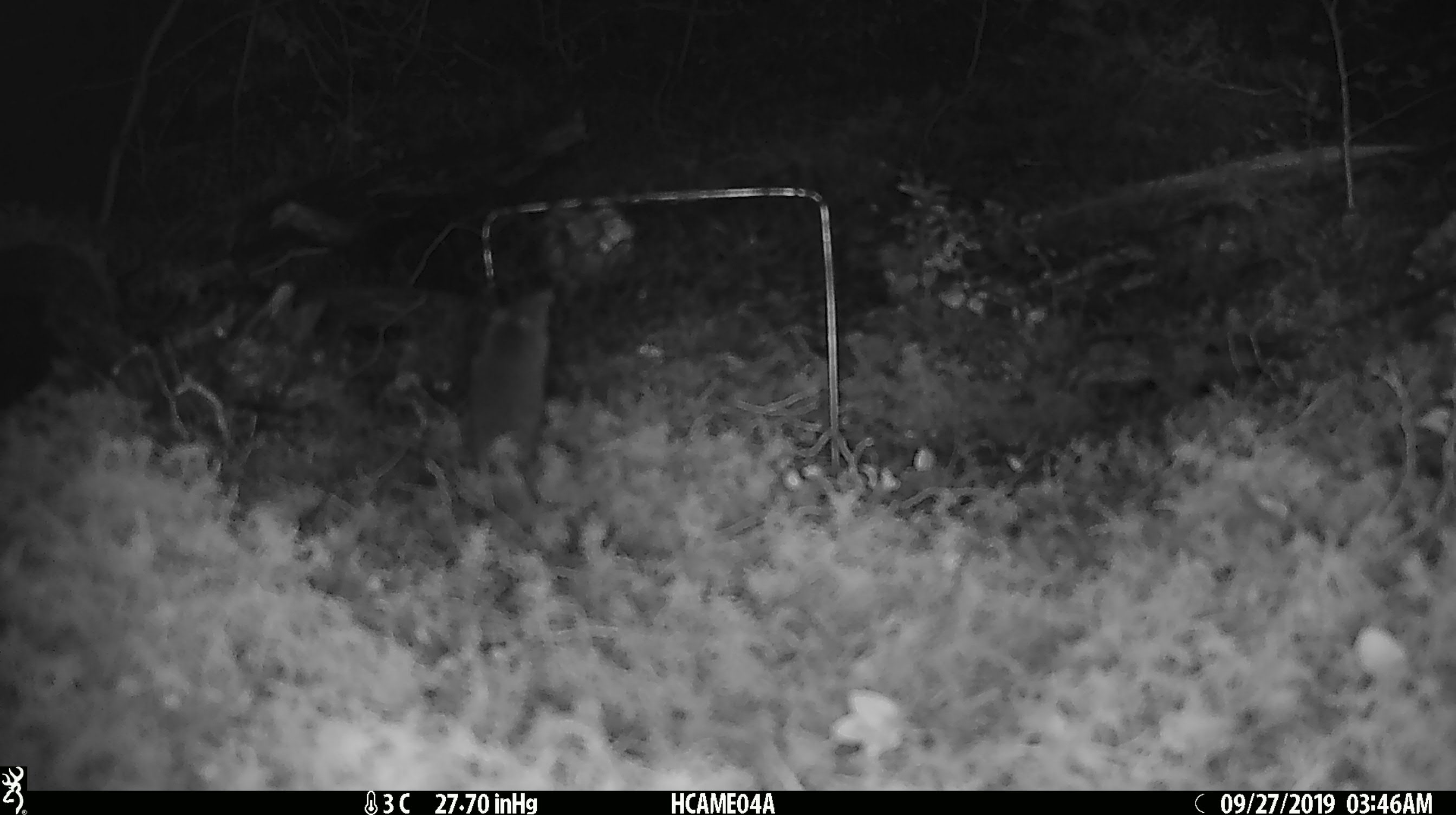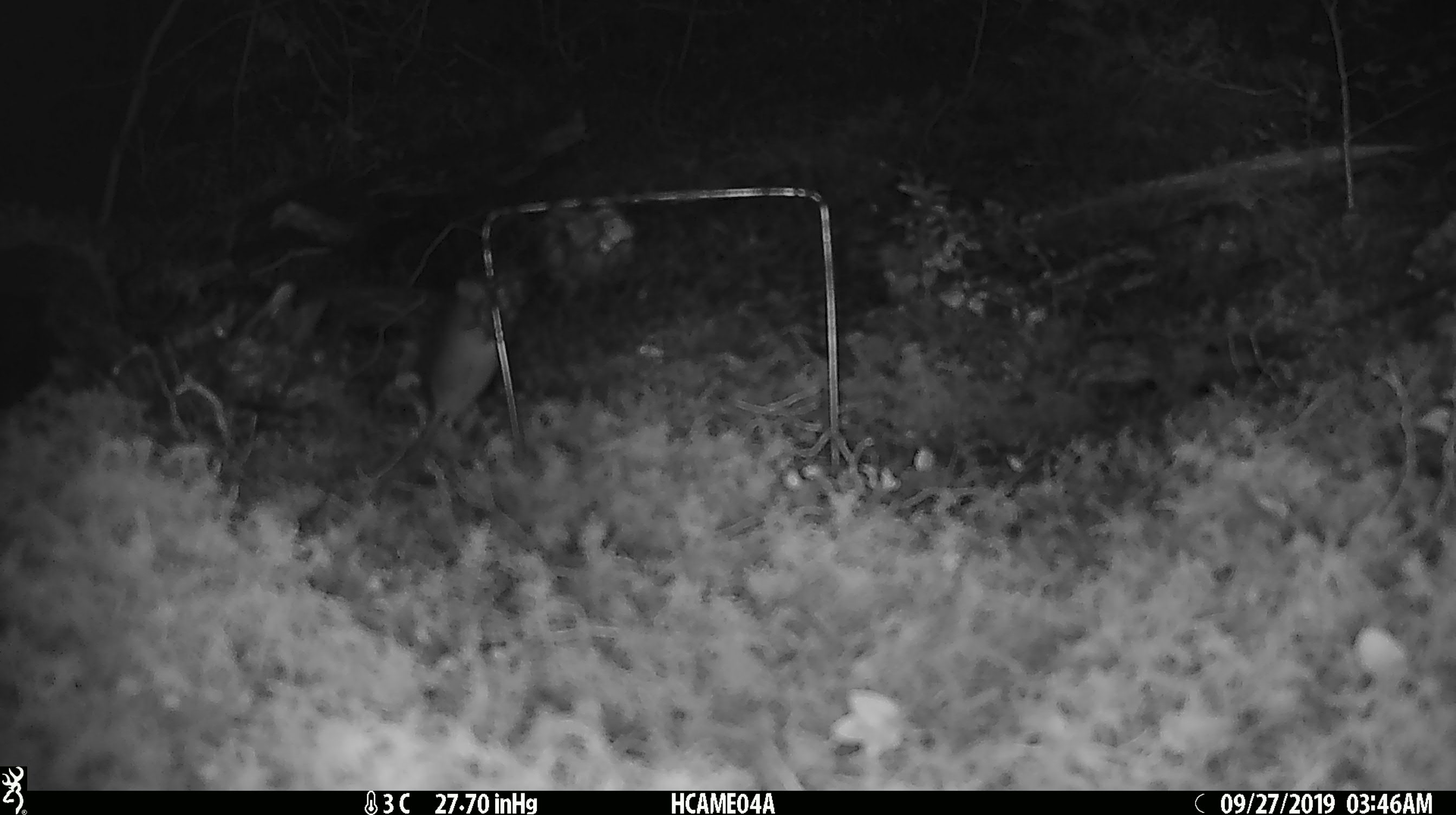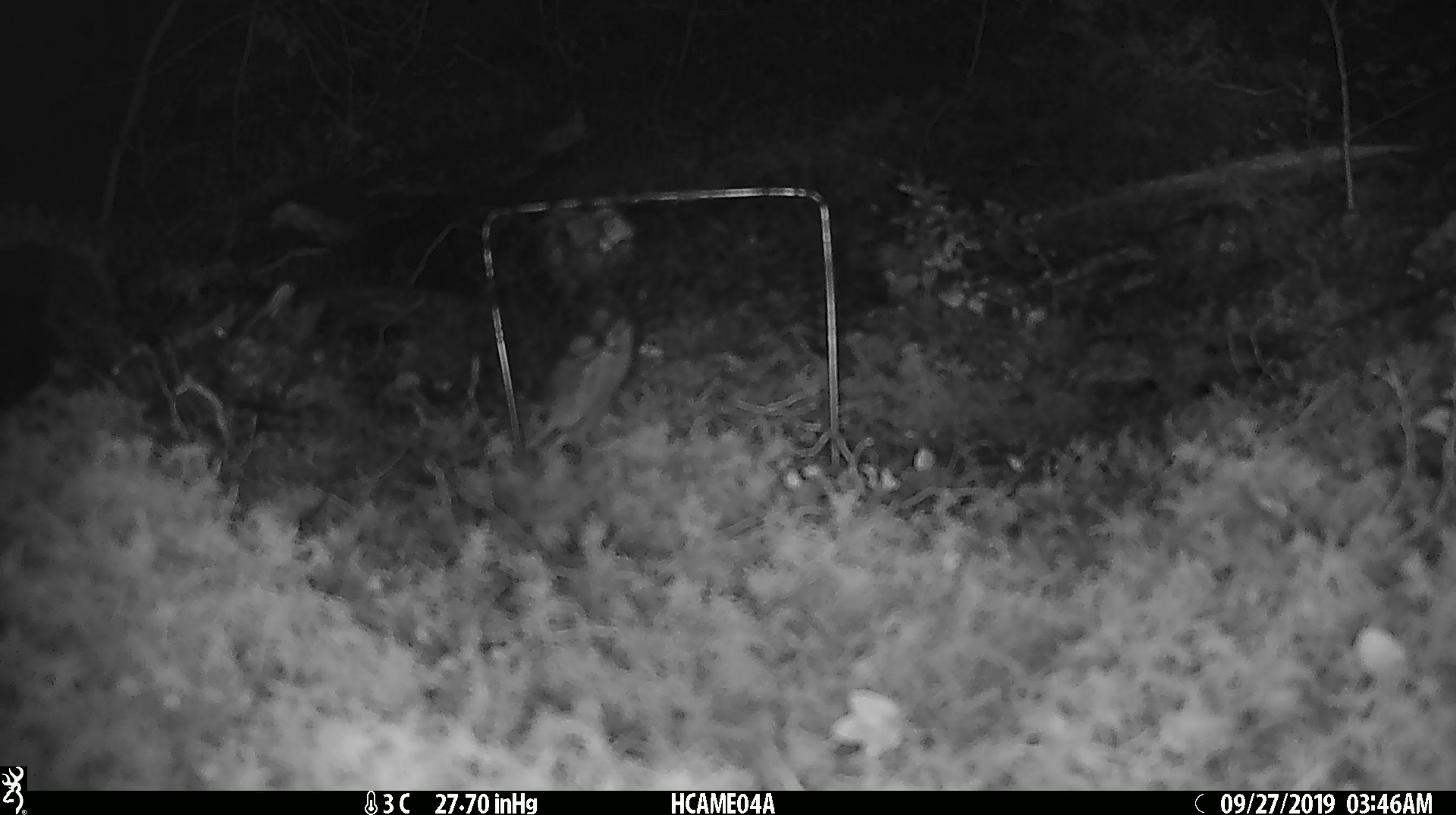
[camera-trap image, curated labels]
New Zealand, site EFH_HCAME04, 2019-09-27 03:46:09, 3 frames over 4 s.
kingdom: Animalia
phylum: Chordata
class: Mammalia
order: Rodentia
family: Muridae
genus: Mus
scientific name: Mus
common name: mouse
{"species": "mouse (Mus)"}